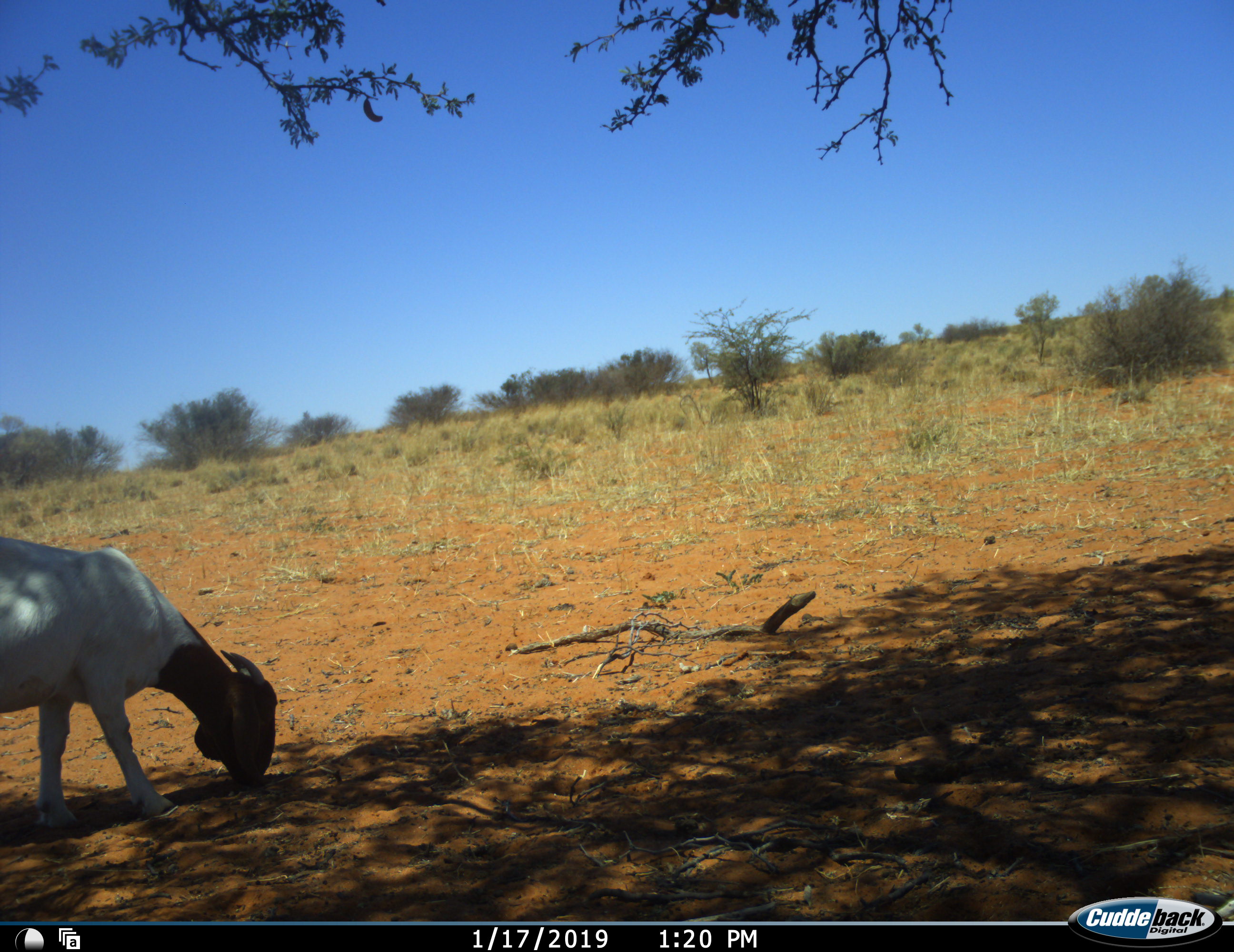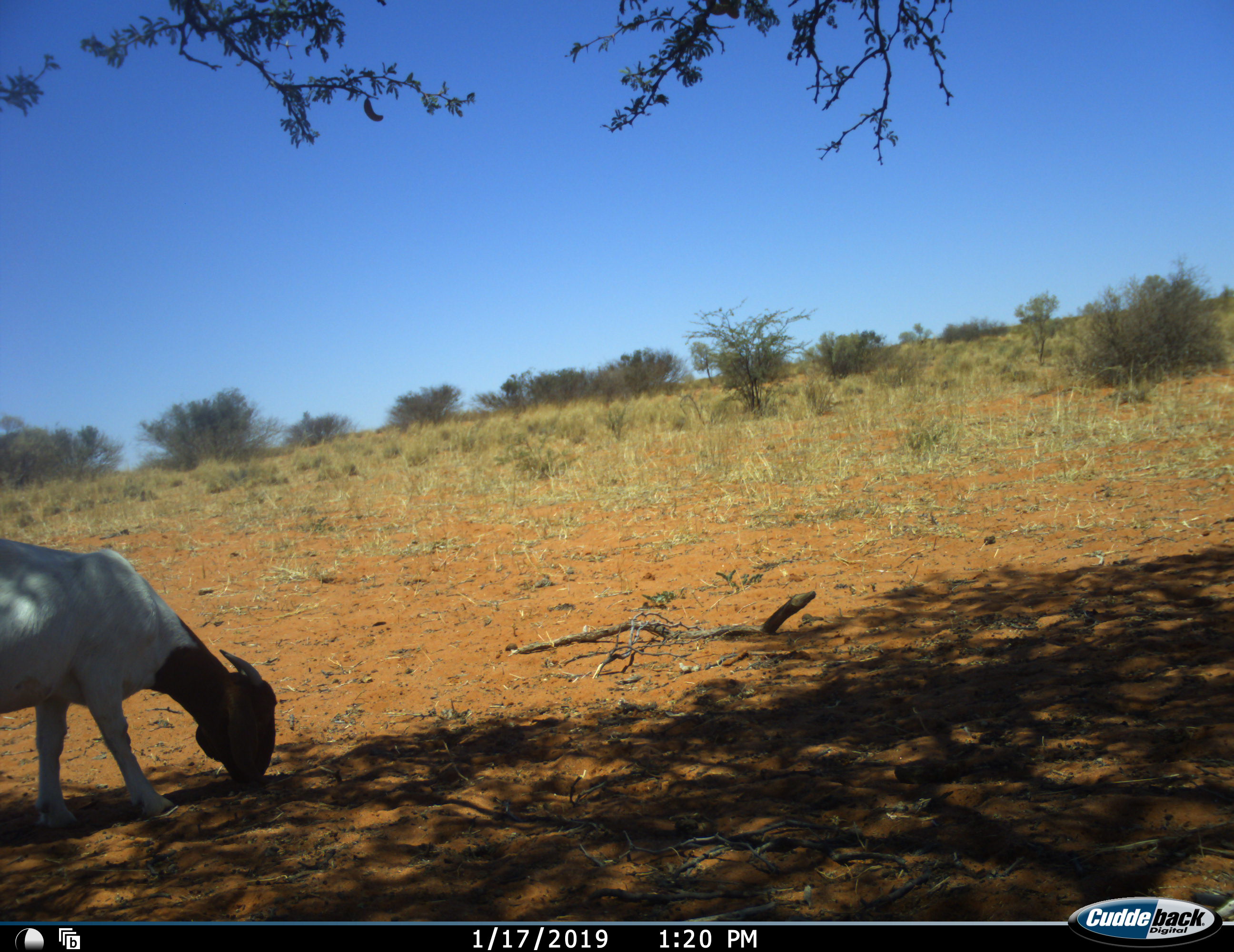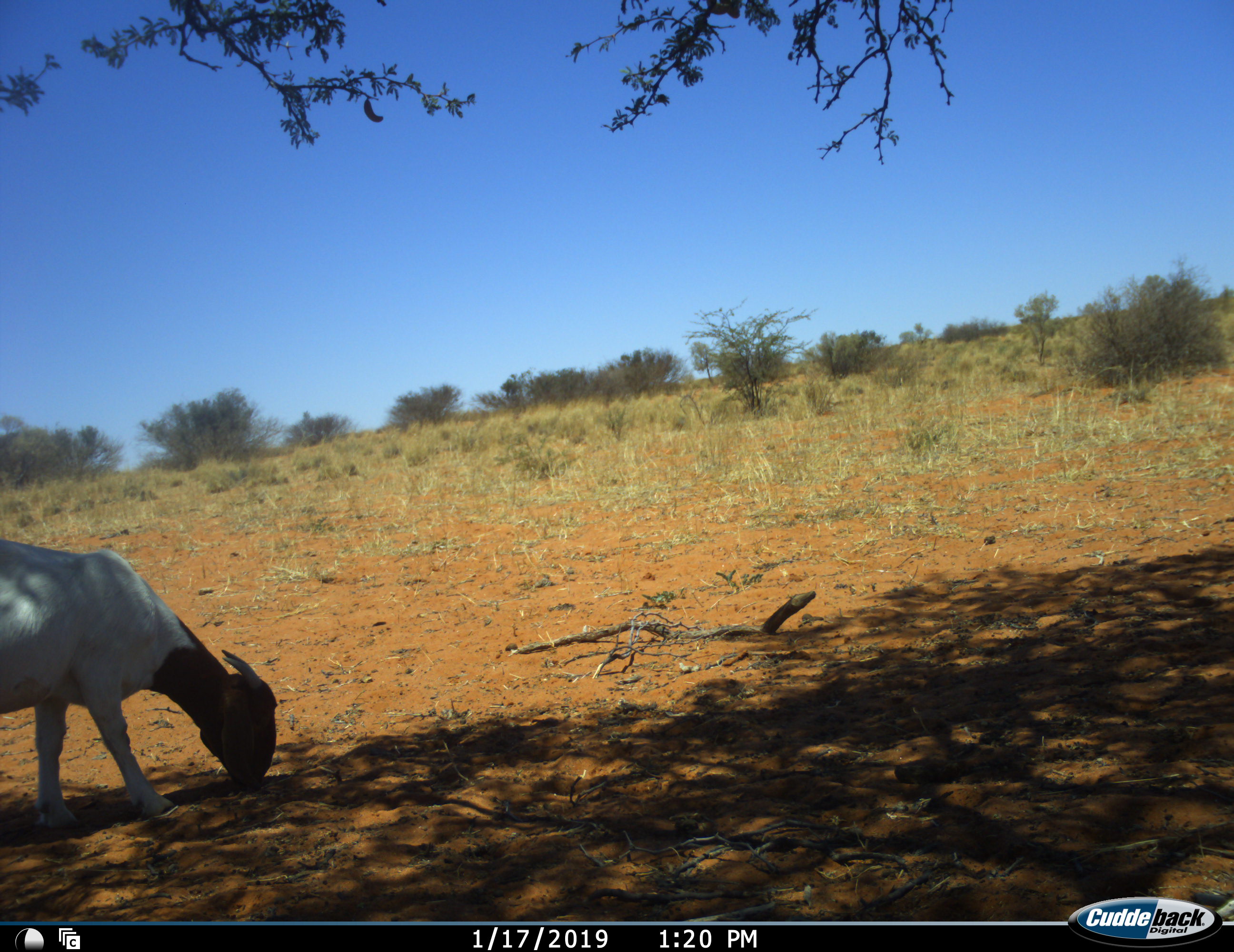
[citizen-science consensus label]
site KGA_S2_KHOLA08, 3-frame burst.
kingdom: Animalia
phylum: Chordata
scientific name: Vertebrata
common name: domestic animal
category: domesticanimal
Domesticanimal (domestic animal) (Vertebrata), count 1. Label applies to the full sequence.